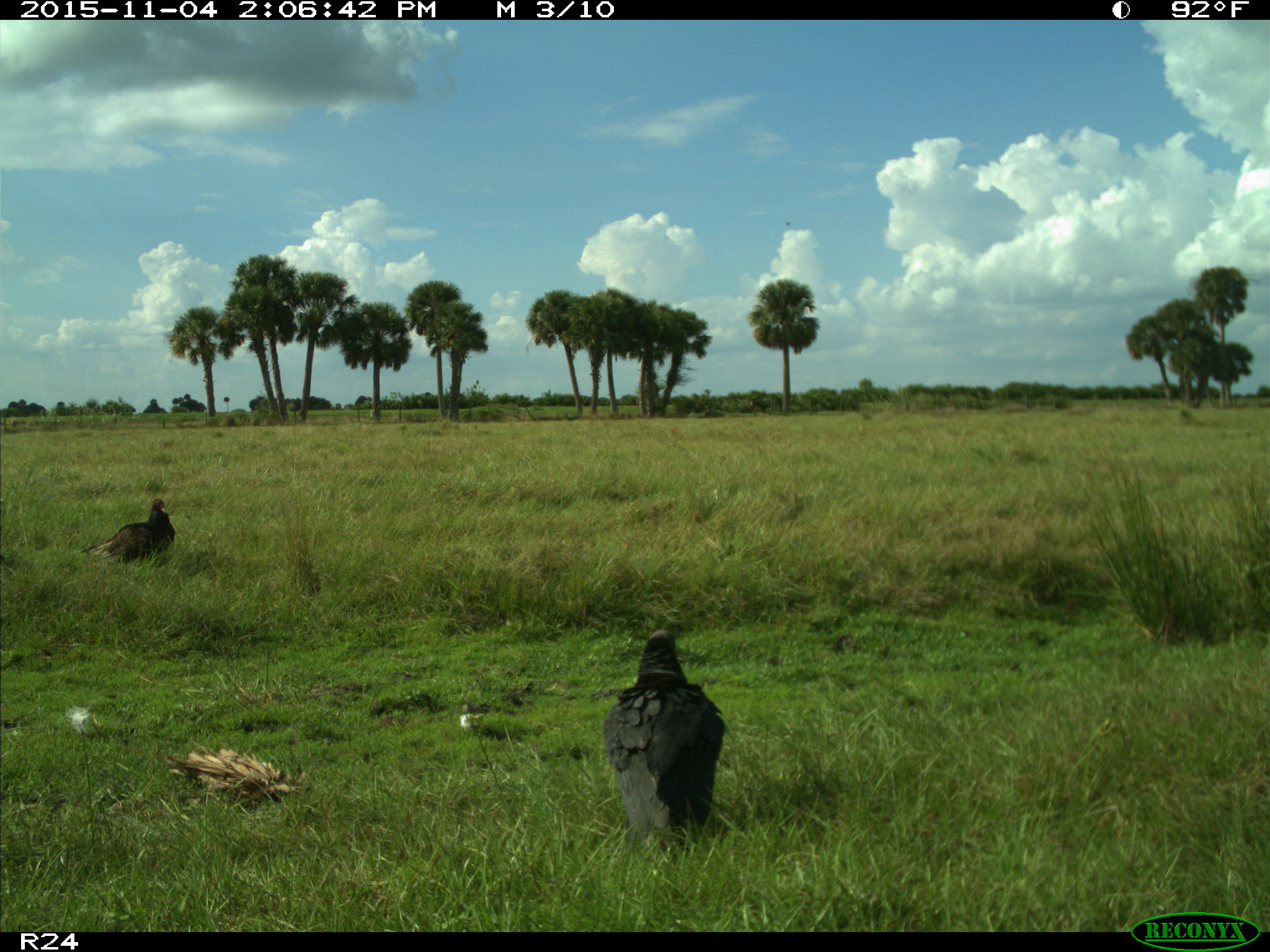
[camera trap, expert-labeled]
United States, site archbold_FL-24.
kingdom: Animalia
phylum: Chordata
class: Aves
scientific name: Aves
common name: birds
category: unidentified bird